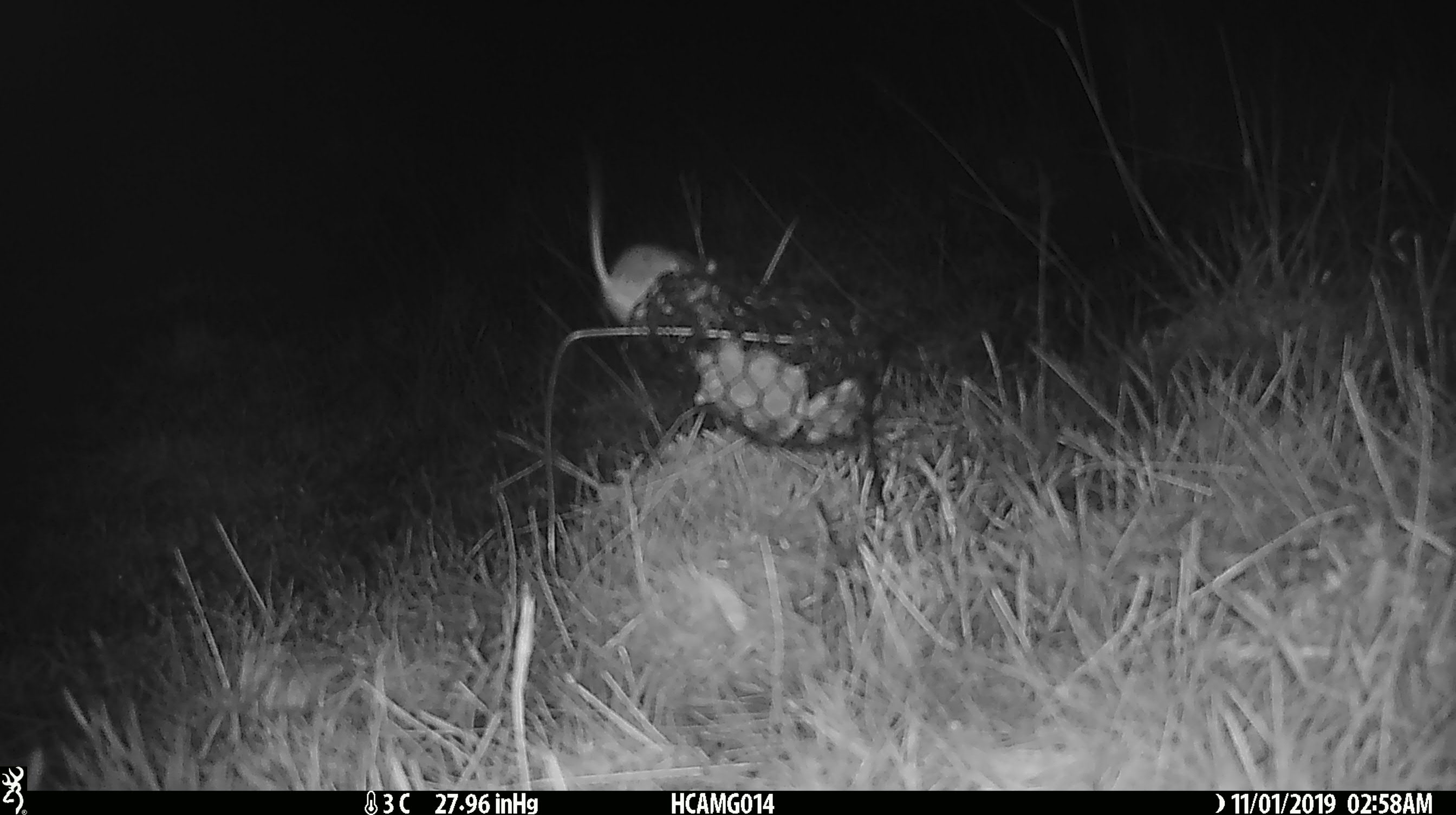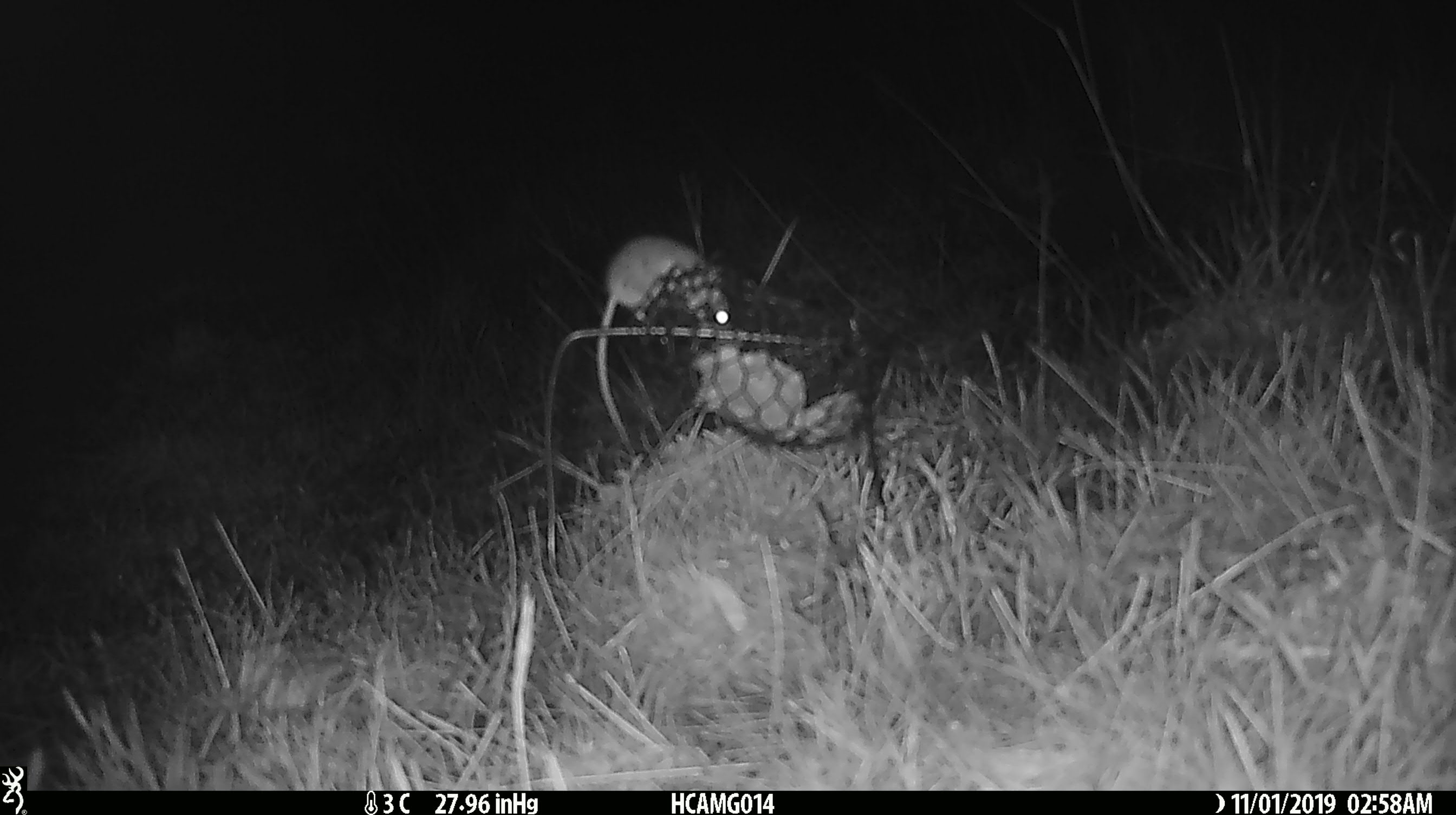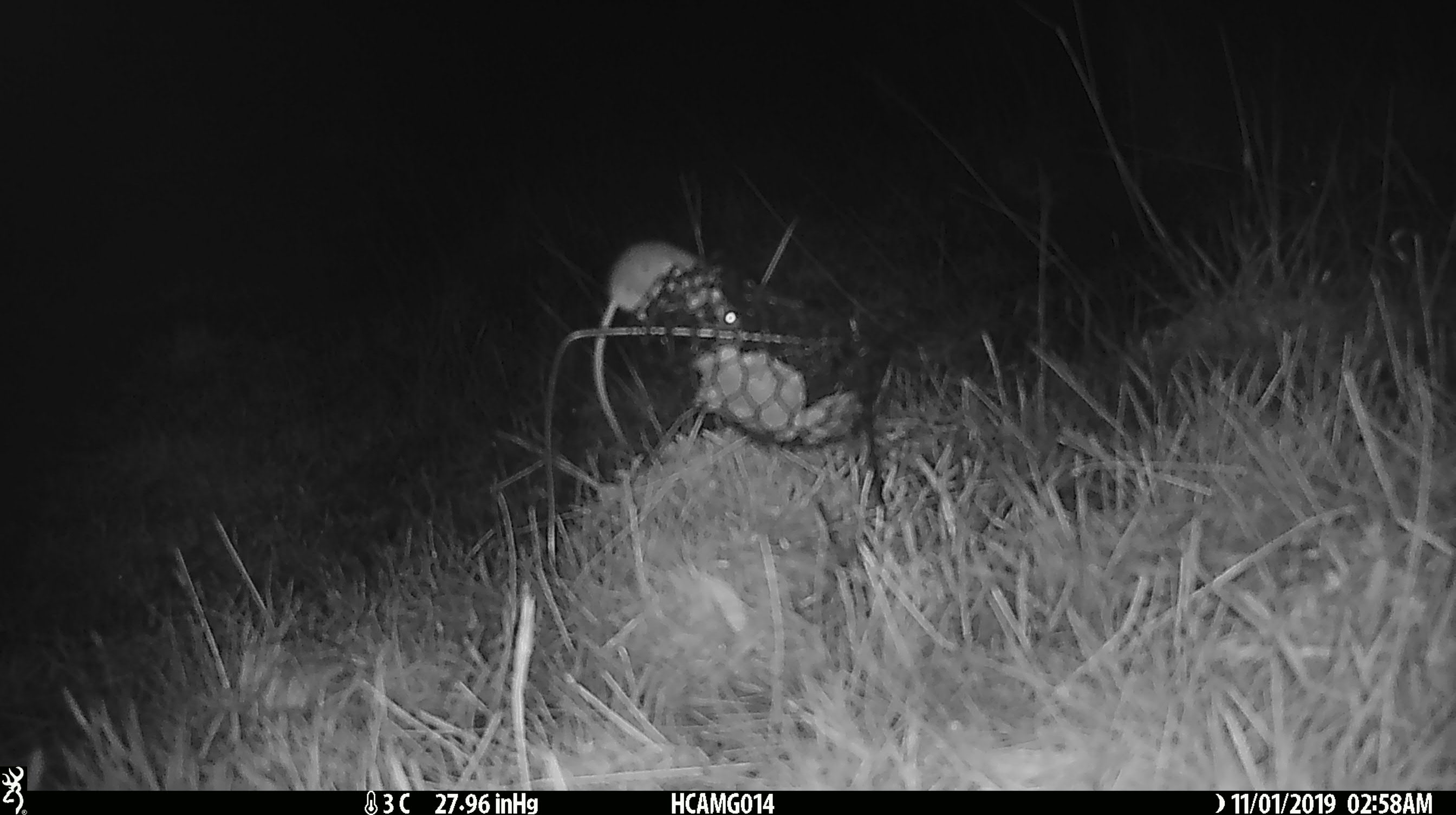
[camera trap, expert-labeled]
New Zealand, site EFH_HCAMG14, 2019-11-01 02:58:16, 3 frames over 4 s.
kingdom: Animalia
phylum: Chordata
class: Mammalia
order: Rodentia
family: Muridae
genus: Mus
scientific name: Mus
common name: mouse